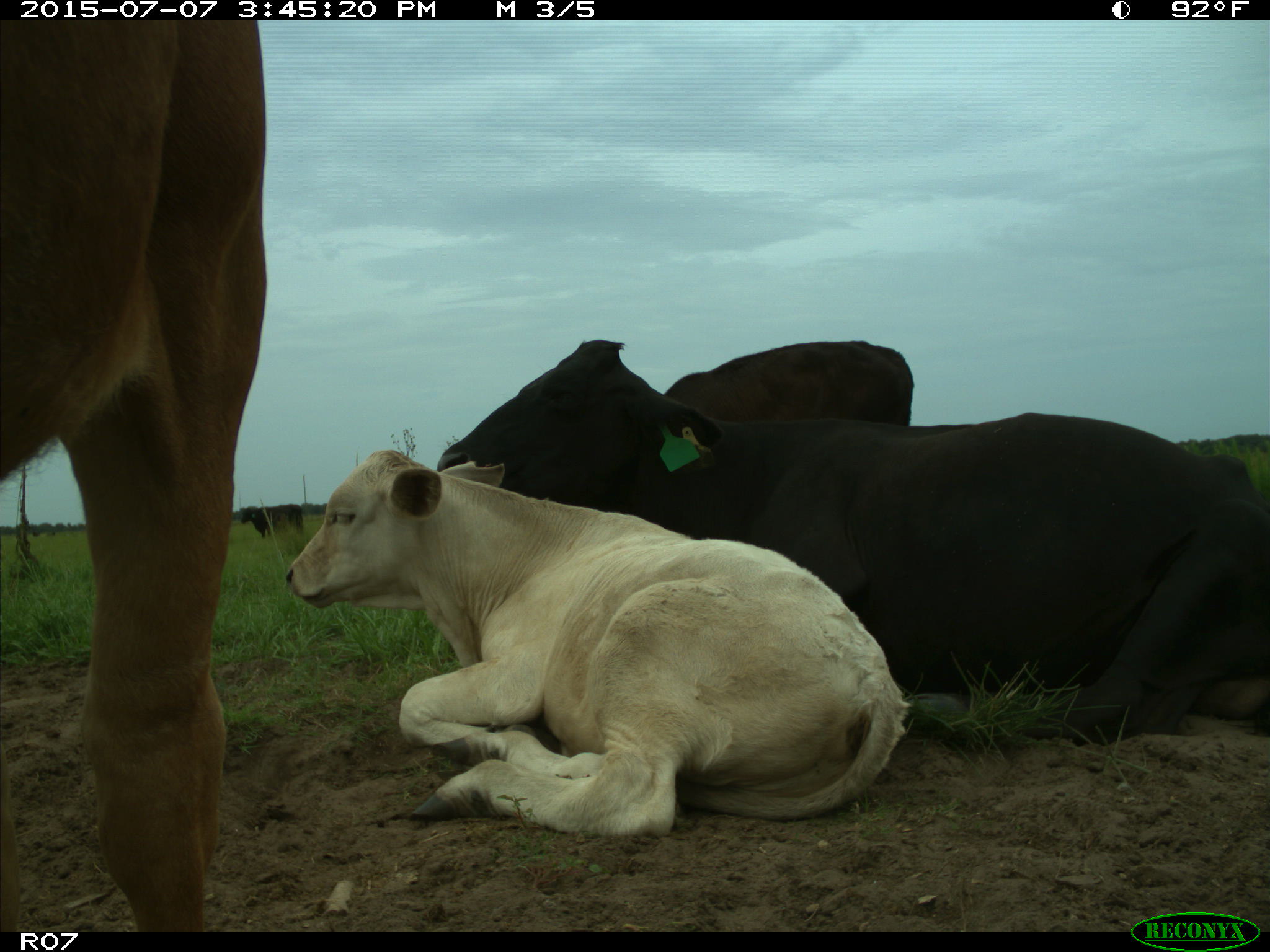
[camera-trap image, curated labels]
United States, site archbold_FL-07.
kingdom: Animalia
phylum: Chordata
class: Mammalia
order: Artiodactyla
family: Bovidae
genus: Bos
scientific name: Bos taurus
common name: domestic cow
Bos taurus (domestic cow).